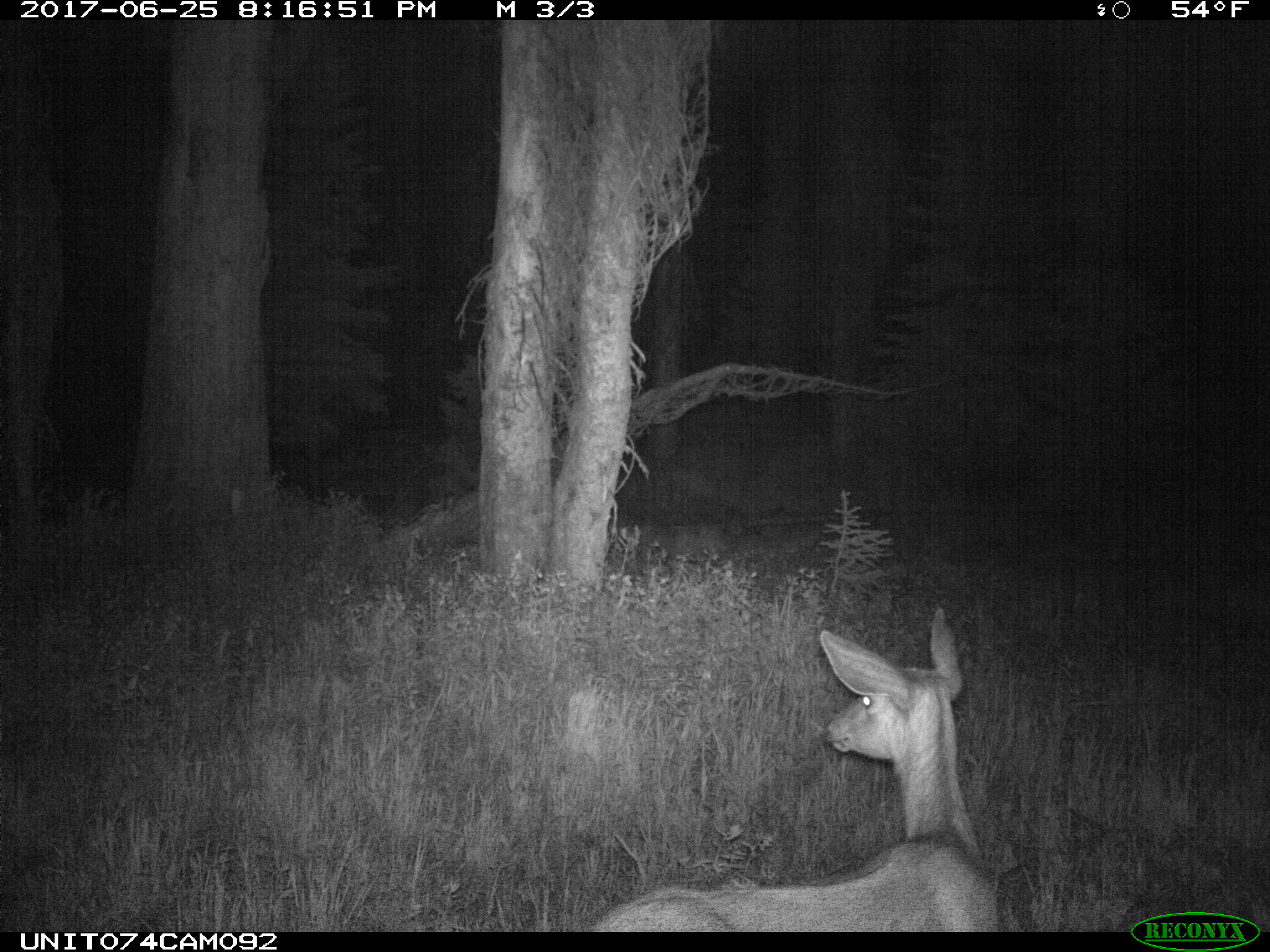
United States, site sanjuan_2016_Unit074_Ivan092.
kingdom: Animalia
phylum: Chordata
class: Mammalia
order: Artiodactyla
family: Cervidae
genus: Odocoileus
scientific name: Odocoileus hemionus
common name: mule deer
Odocoileus hemionus (mule deer).